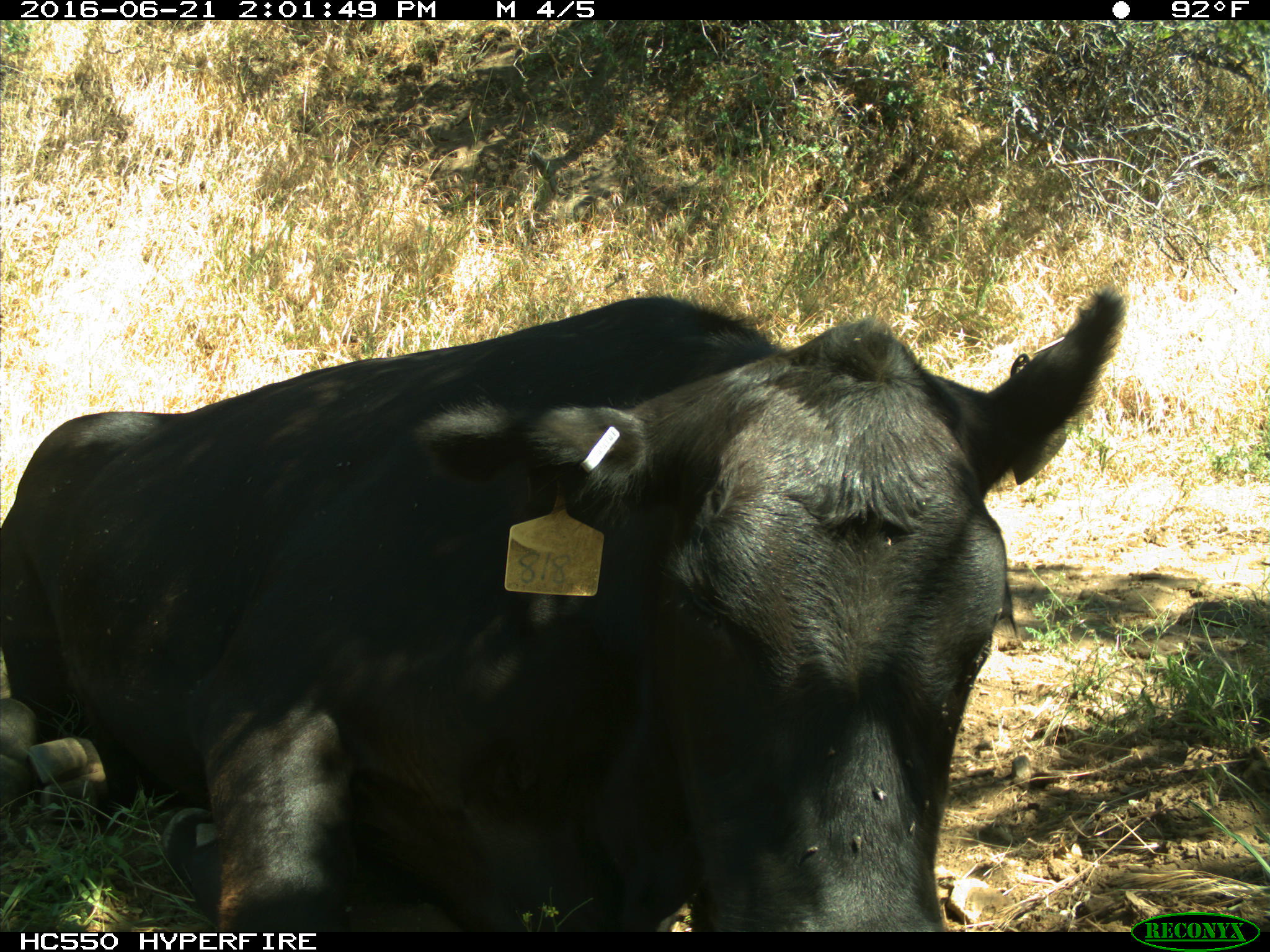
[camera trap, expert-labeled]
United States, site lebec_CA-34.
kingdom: Animalia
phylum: Chordata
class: Mammalia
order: Artiodactyla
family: Bovidae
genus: Bos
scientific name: Bos taurus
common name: domestic cow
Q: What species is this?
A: Bos taurus (domestic cow).